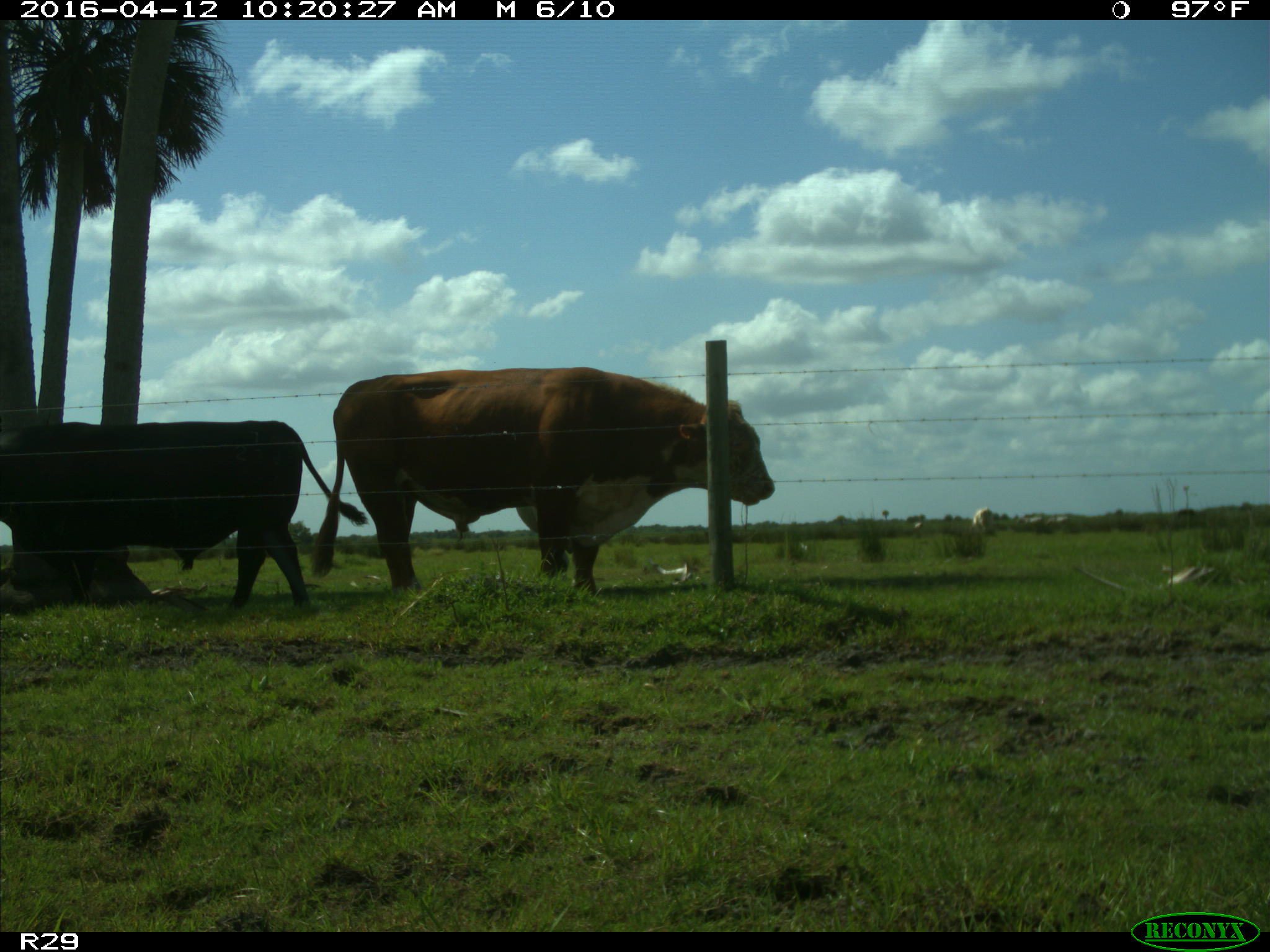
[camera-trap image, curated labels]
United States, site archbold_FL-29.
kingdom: Animalia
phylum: Chordata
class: Mammalia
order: Artiodactyla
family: Bovidae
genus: Bos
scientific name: Bos taurus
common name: domestic cow